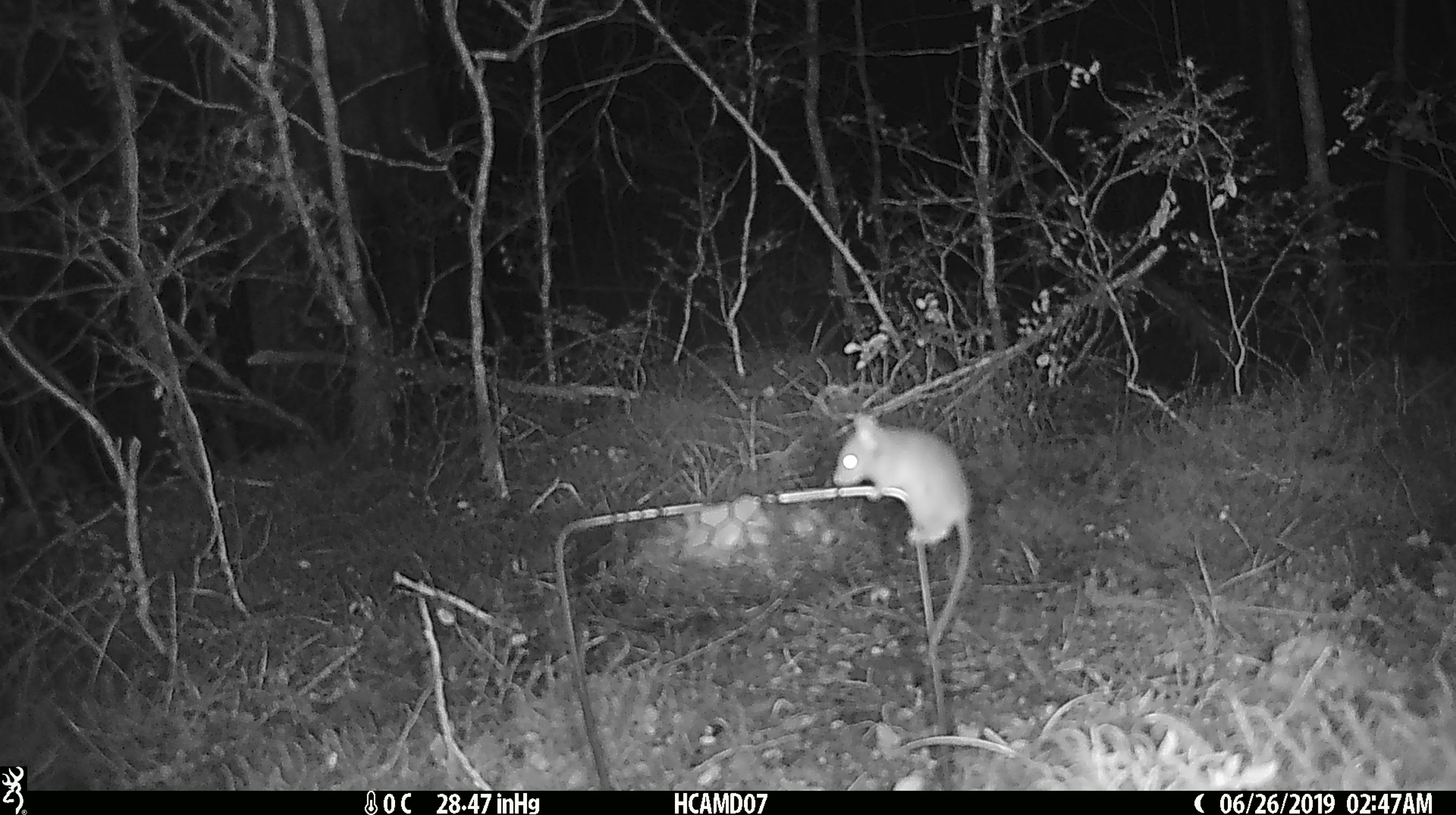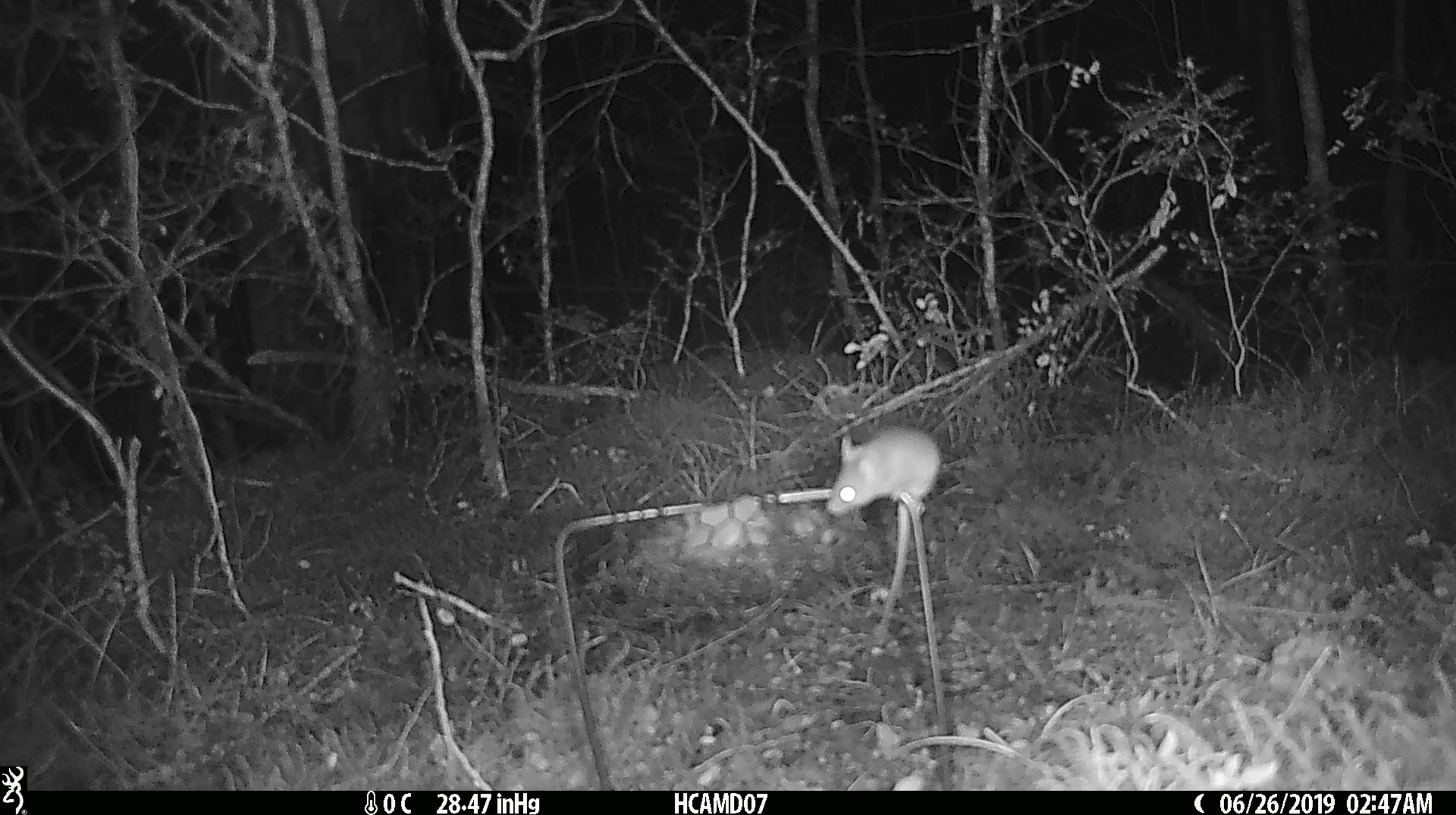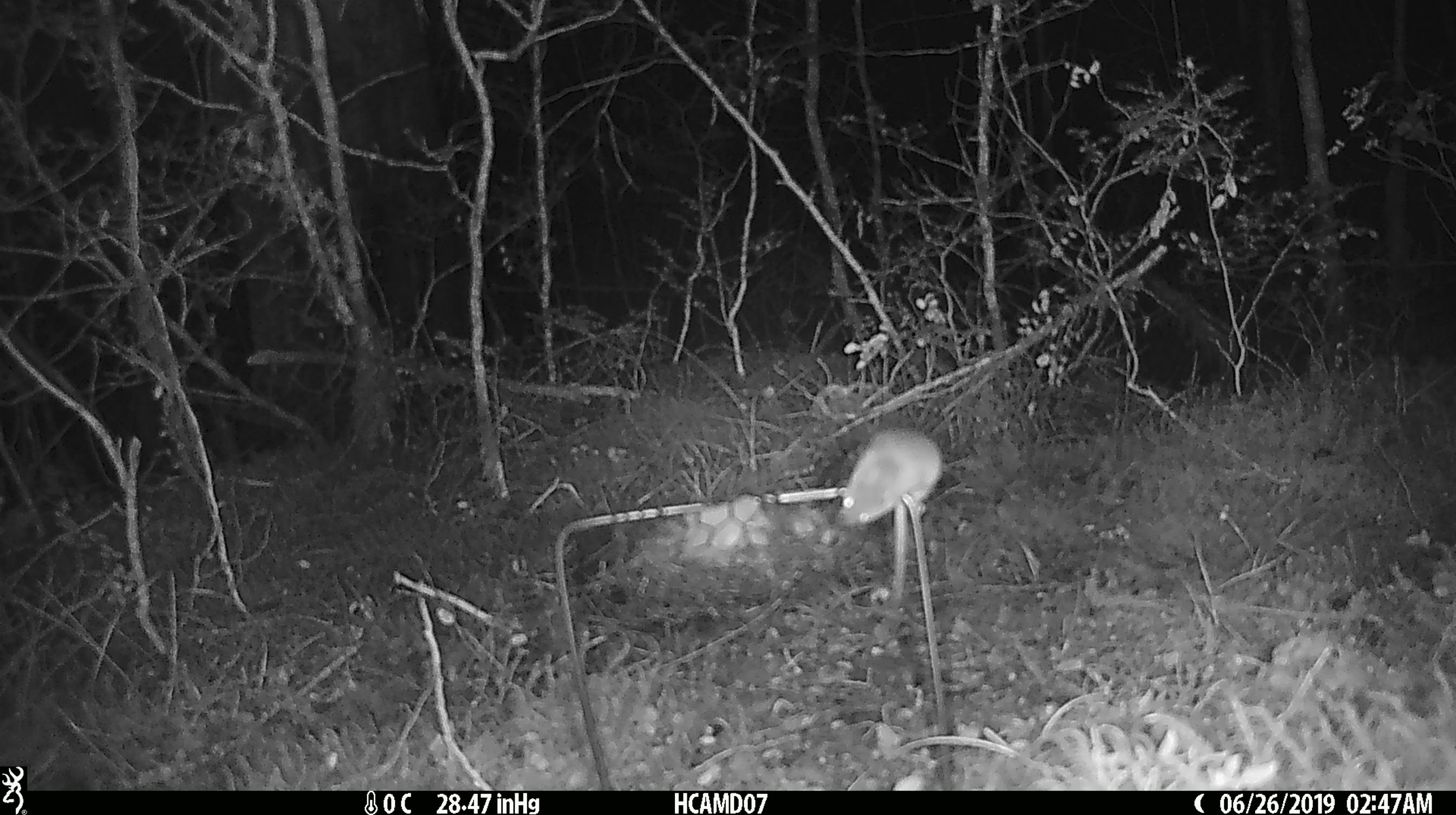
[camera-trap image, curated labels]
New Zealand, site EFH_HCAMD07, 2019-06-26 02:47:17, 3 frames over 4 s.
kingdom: Animalia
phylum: Chordata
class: Mammalia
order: Rodentia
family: Muridae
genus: Mus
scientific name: Mus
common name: mouse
Mouse (Mus).